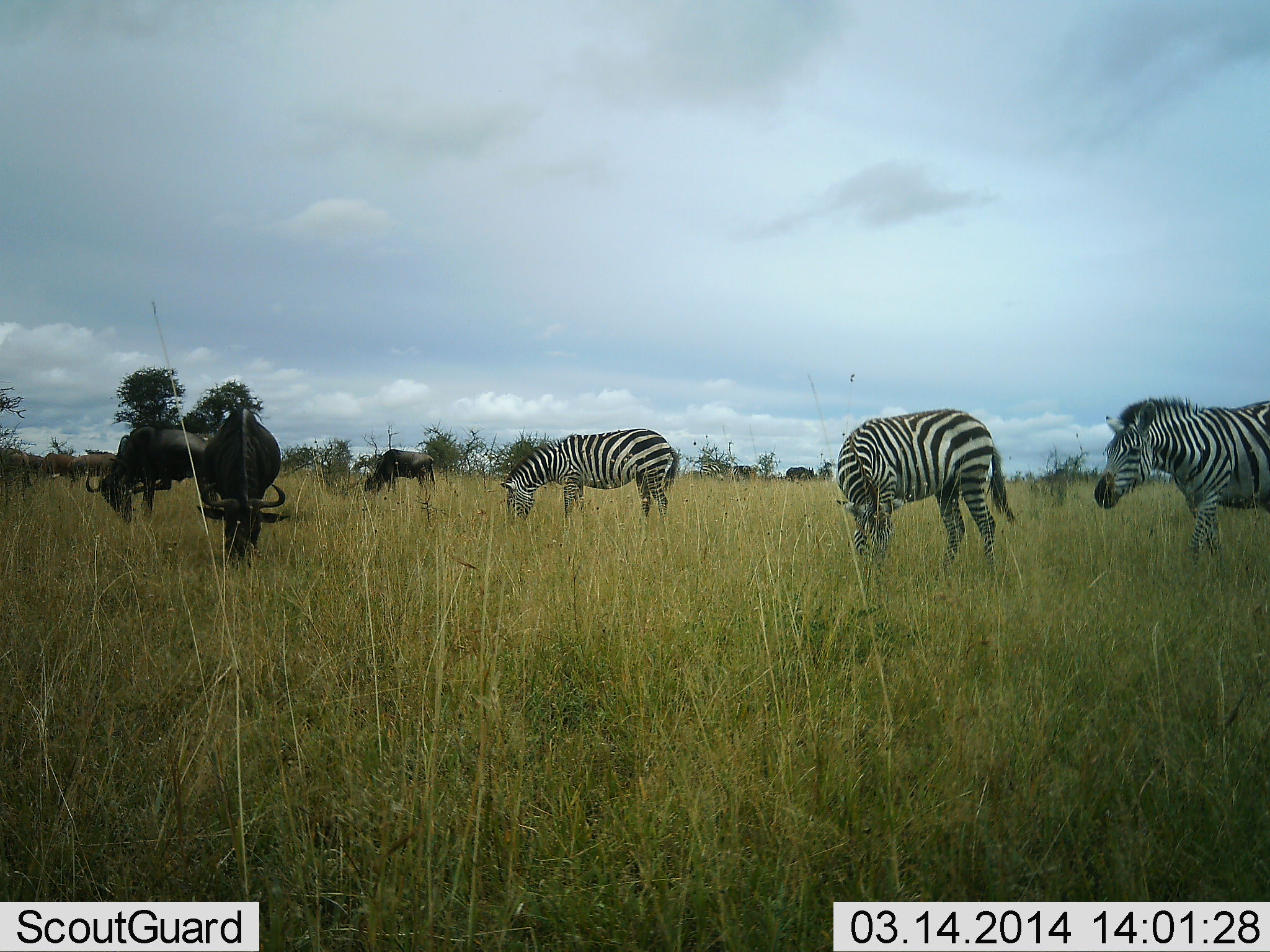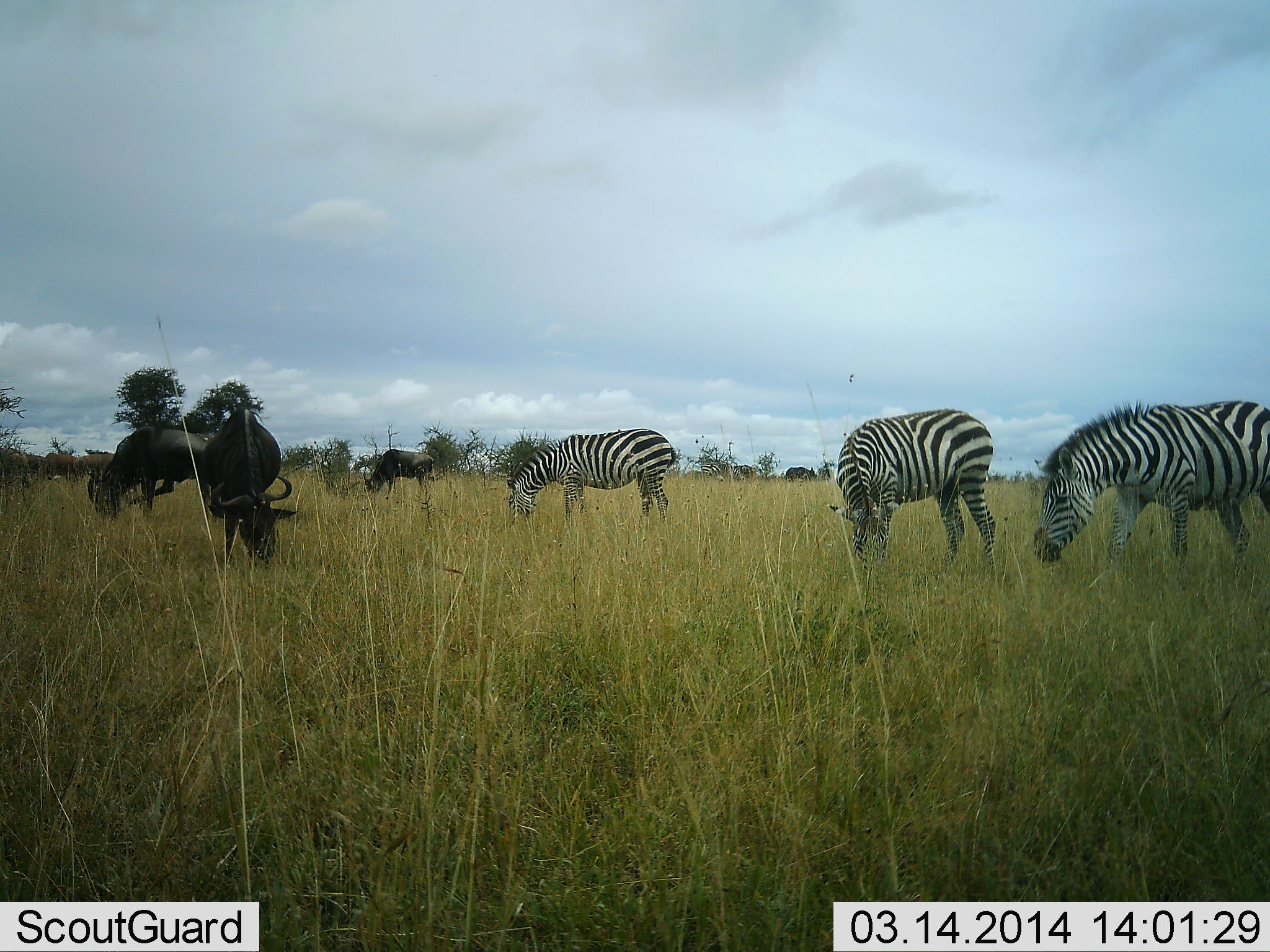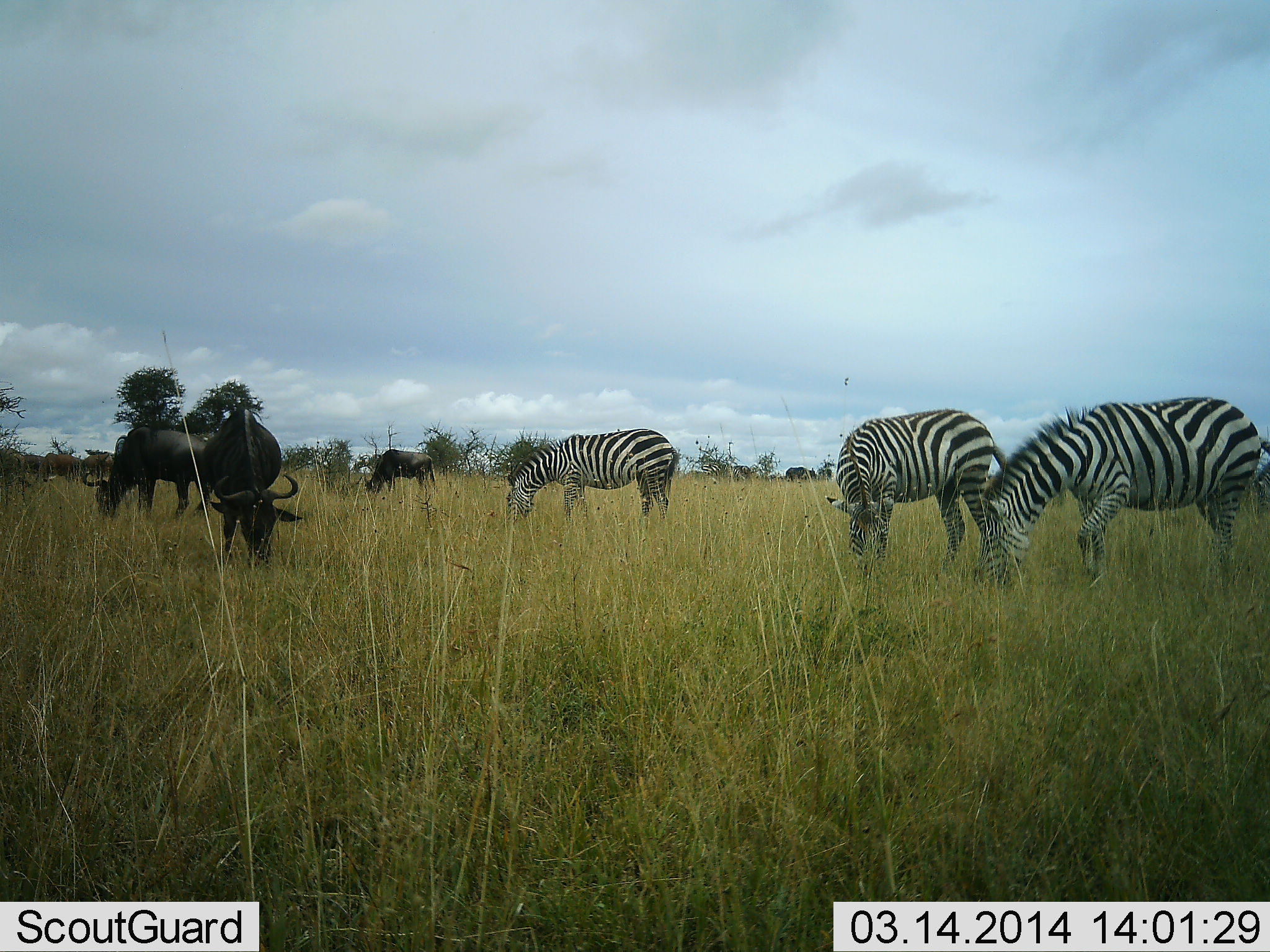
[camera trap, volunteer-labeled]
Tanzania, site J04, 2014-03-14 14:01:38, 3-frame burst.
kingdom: Animalia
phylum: Chordata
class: Mammalia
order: Artiodactyla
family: Bovidae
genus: Connochaetes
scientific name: Connochaetes taurinus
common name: blue wildebeest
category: wildebeest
Wildebeest (blue wildebeest) (Connochaetes taurinus), count 3. Behavior (volunteer vote fractions): standing 10%, resting 0%, moving 10%, interacting 0%. Young present (vote fraction): 0%. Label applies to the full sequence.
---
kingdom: Animalia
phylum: Chordata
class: Mammalia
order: Perissodactyla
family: Equidae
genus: Equus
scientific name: Equus quagga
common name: plains zebra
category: zebra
Zebra (plains zebra) (Equus quagga), count 3. Behavior (volunteer vote fractions): standing 9%, resting 0%, moving 18%, interacting 0%. Young present (vote fraction): 0%. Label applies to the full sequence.